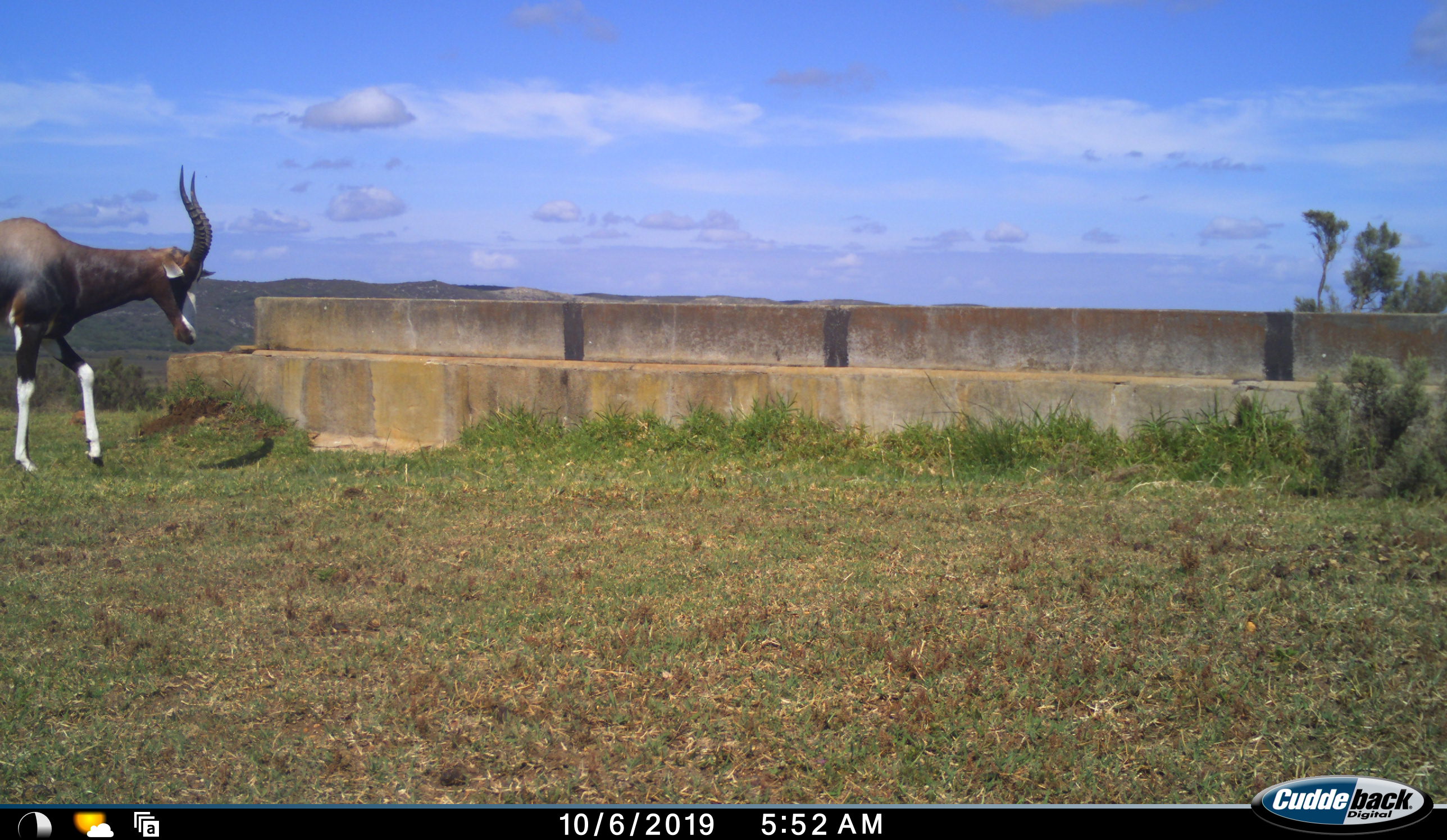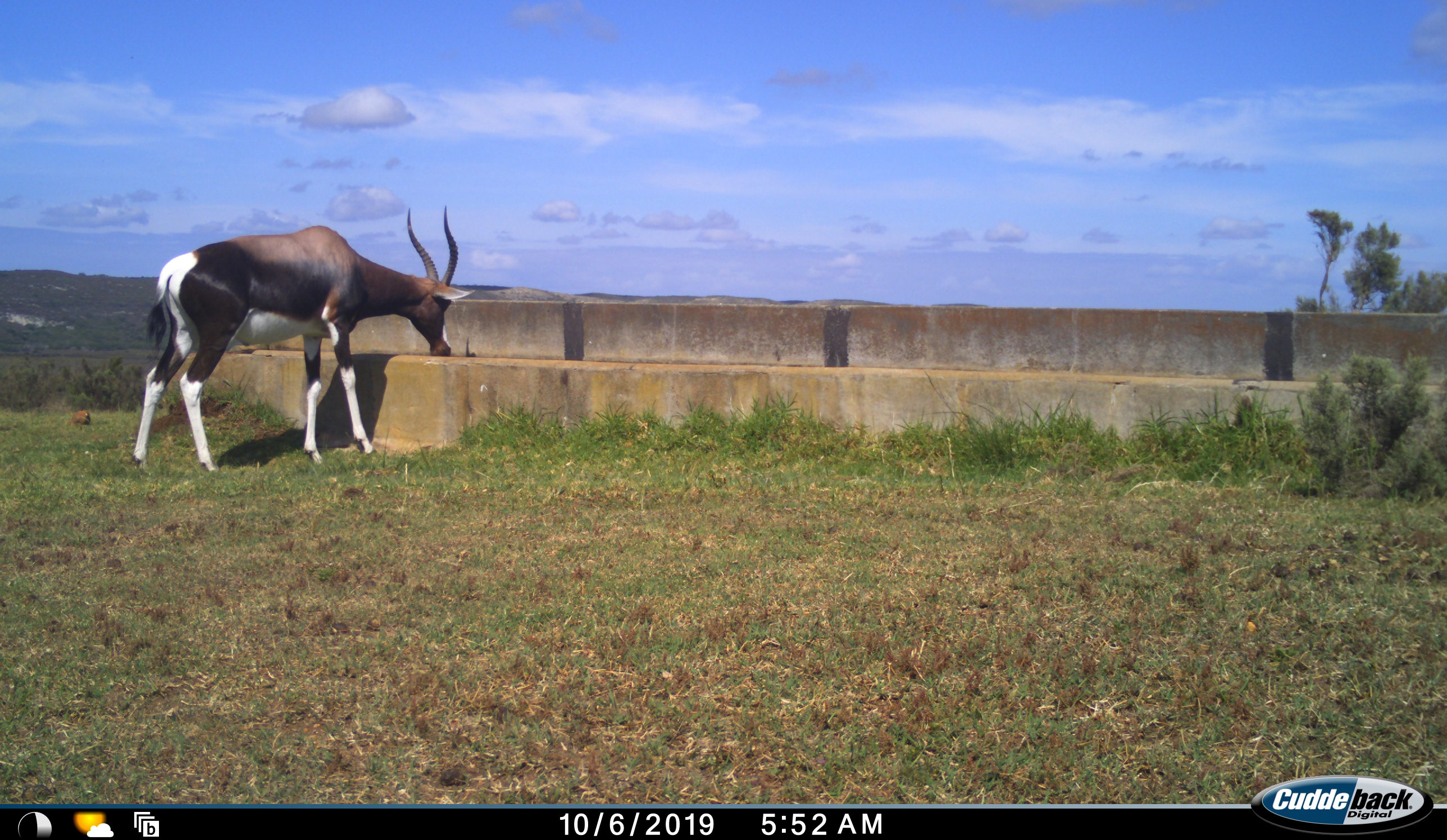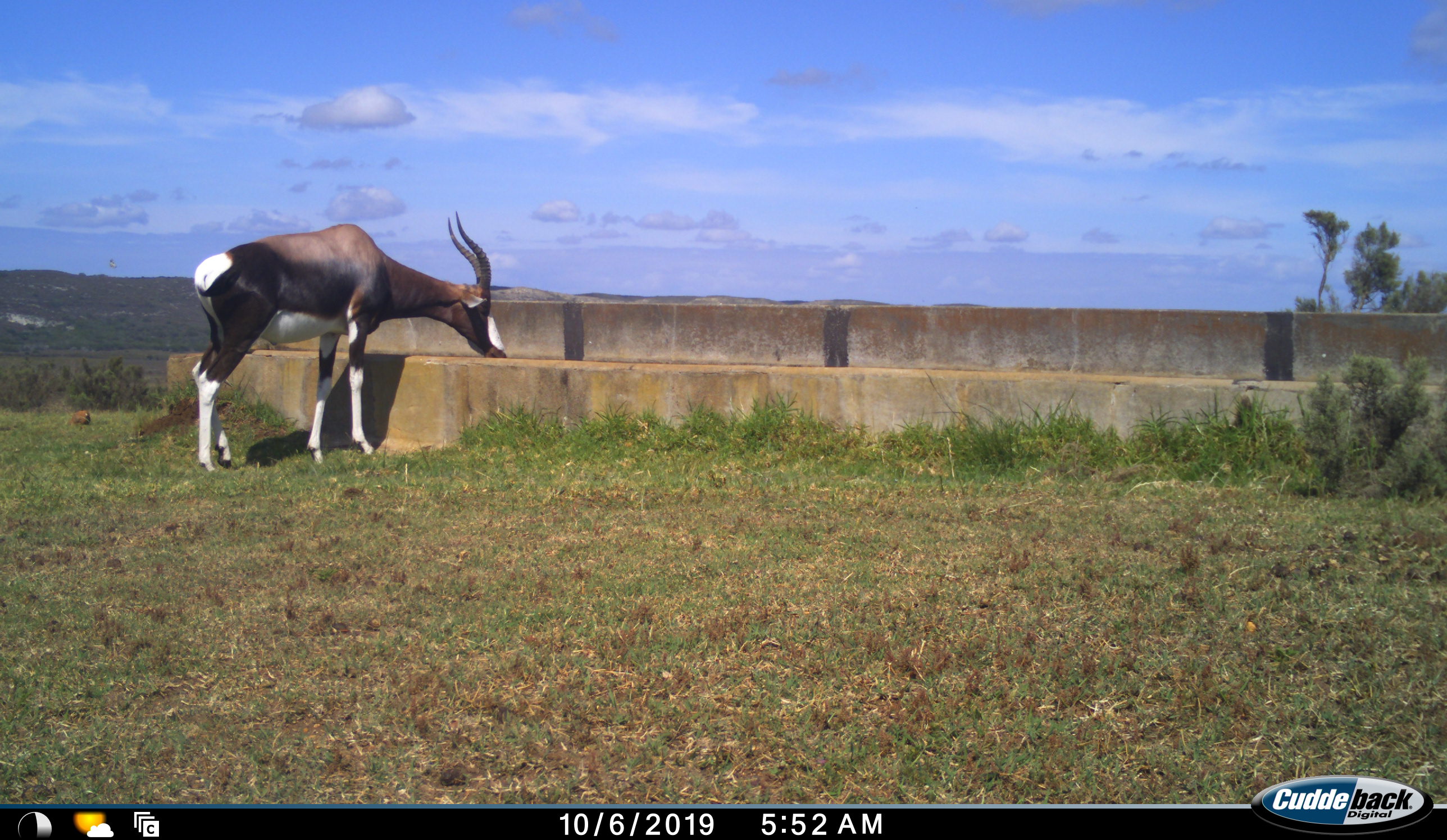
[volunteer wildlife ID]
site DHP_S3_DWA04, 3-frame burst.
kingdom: Animalia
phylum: Chordata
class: Mammalia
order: Artiodactyla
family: Bovidae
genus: Damaliscus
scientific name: Damaliscus pygargus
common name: bontebok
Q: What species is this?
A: Bontebok (Damaliscus pygargus).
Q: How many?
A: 1.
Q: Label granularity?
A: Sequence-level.